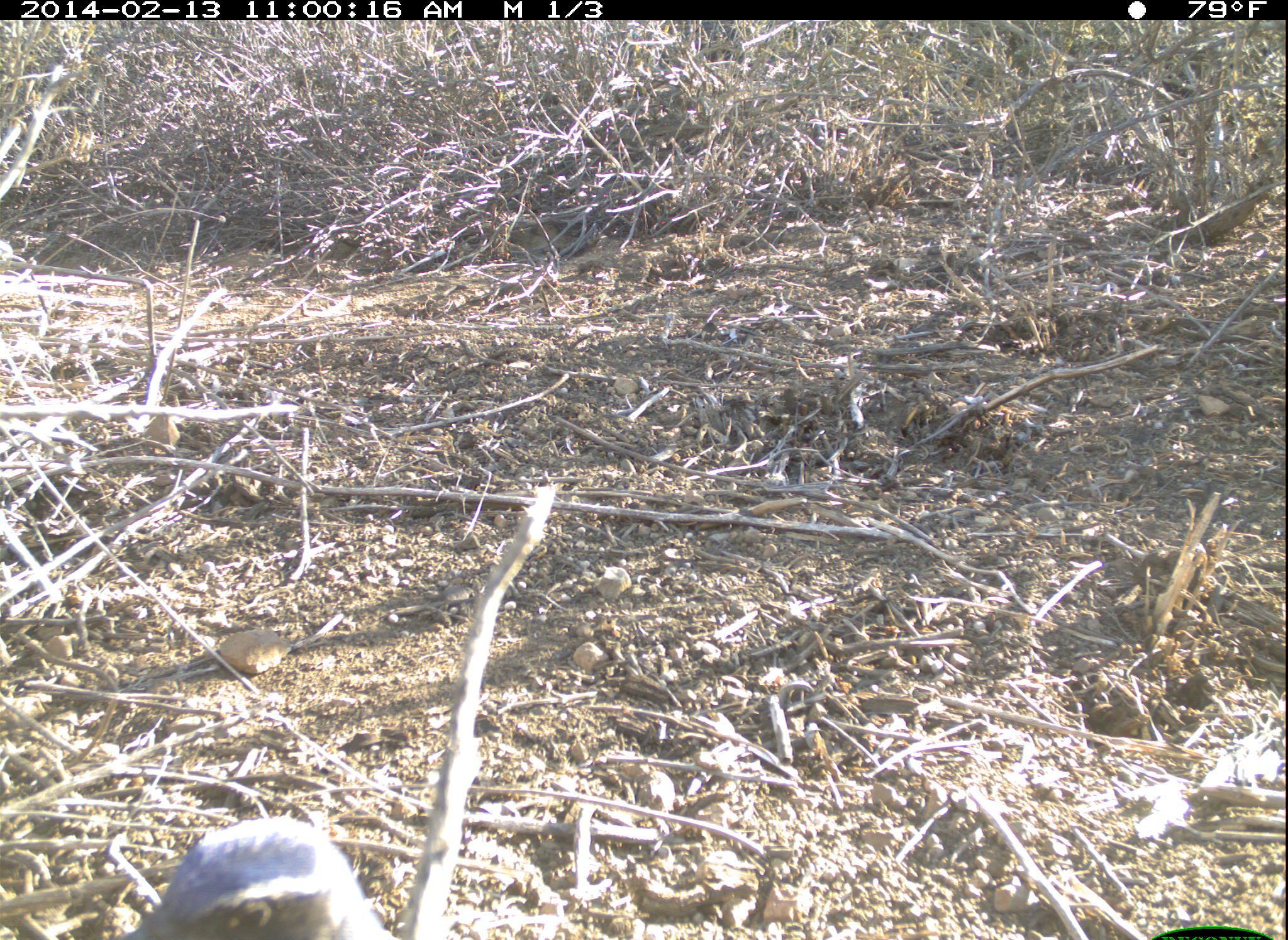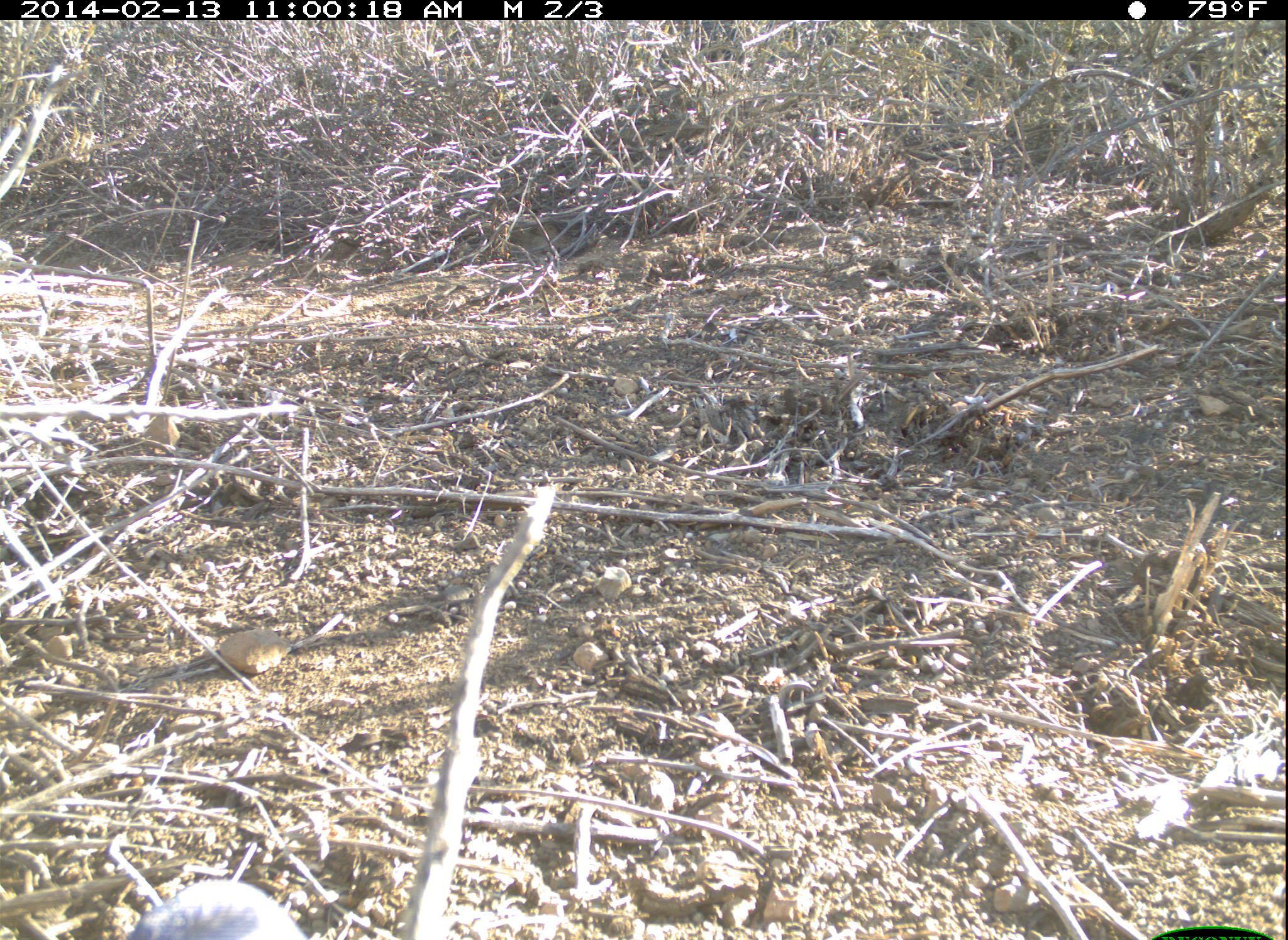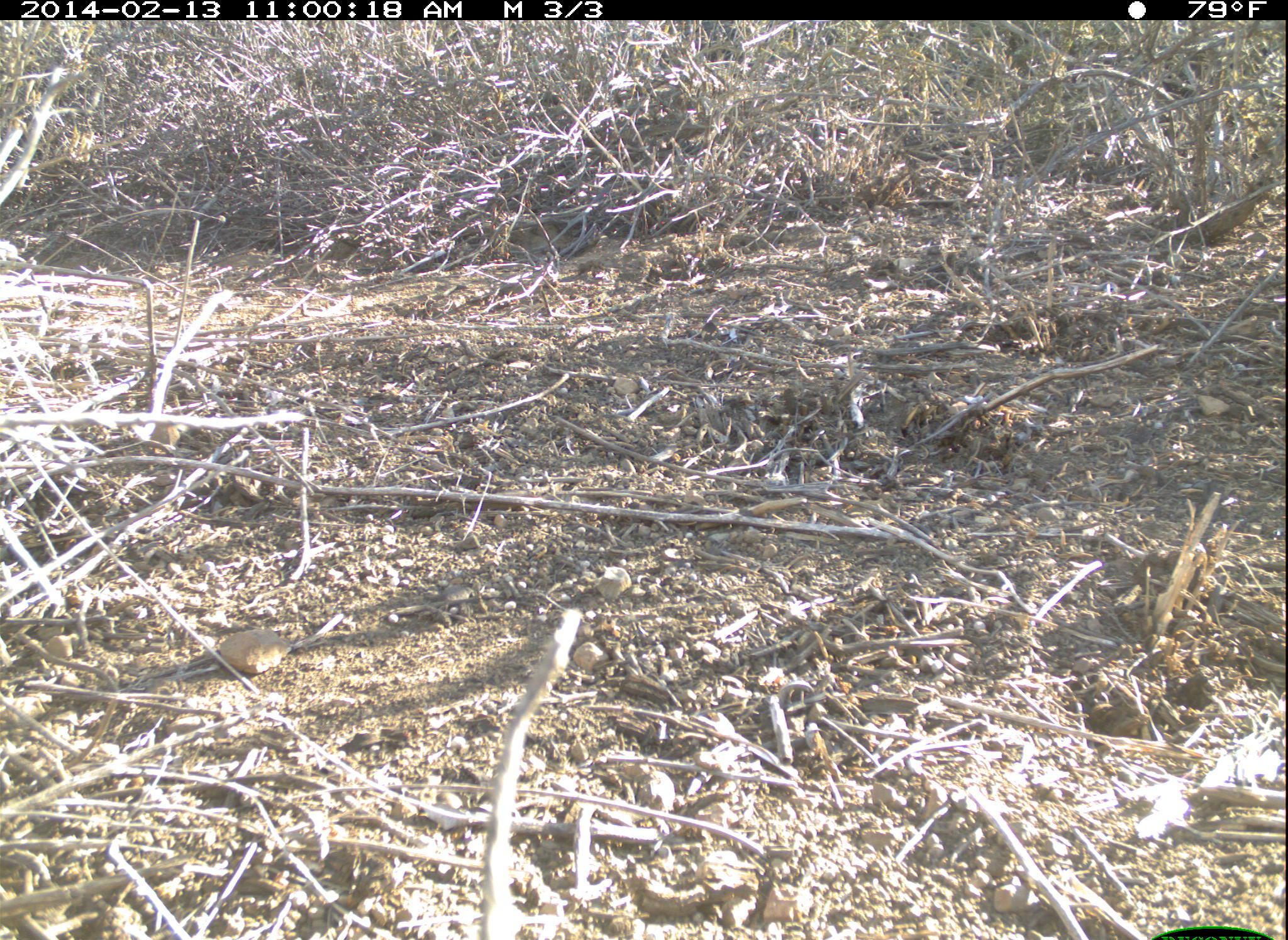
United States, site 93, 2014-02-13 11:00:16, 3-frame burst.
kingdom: Animalia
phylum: Chordata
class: Aves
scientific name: Aves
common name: bird